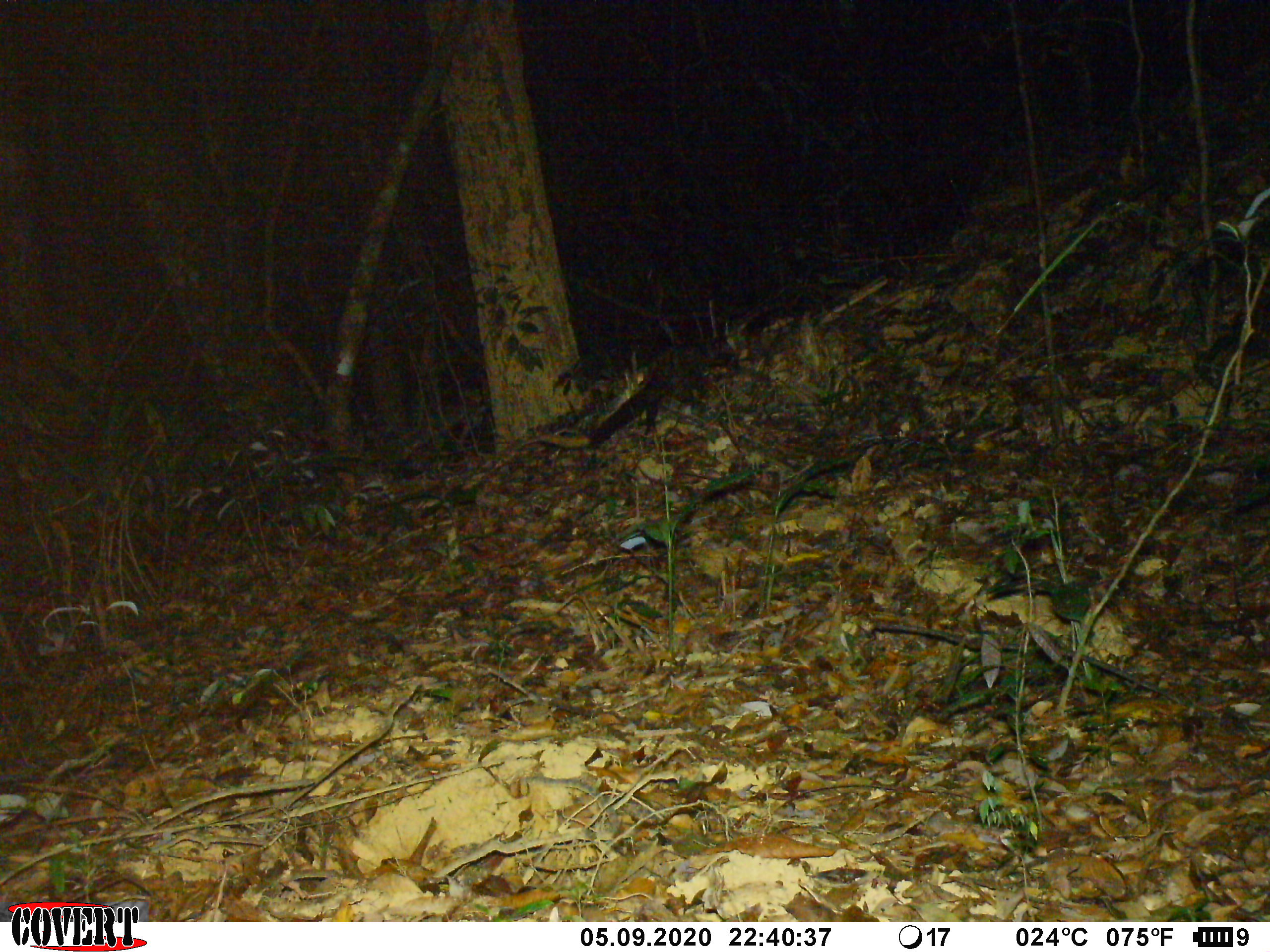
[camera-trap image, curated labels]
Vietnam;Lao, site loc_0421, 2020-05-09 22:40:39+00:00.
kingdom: Animalia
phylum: Chordata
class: Mammalia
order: Carnivora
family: Viverridae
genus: Paradoxurus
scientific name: Paradoxurus hermaphroditus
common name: common palm civet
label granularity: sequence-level